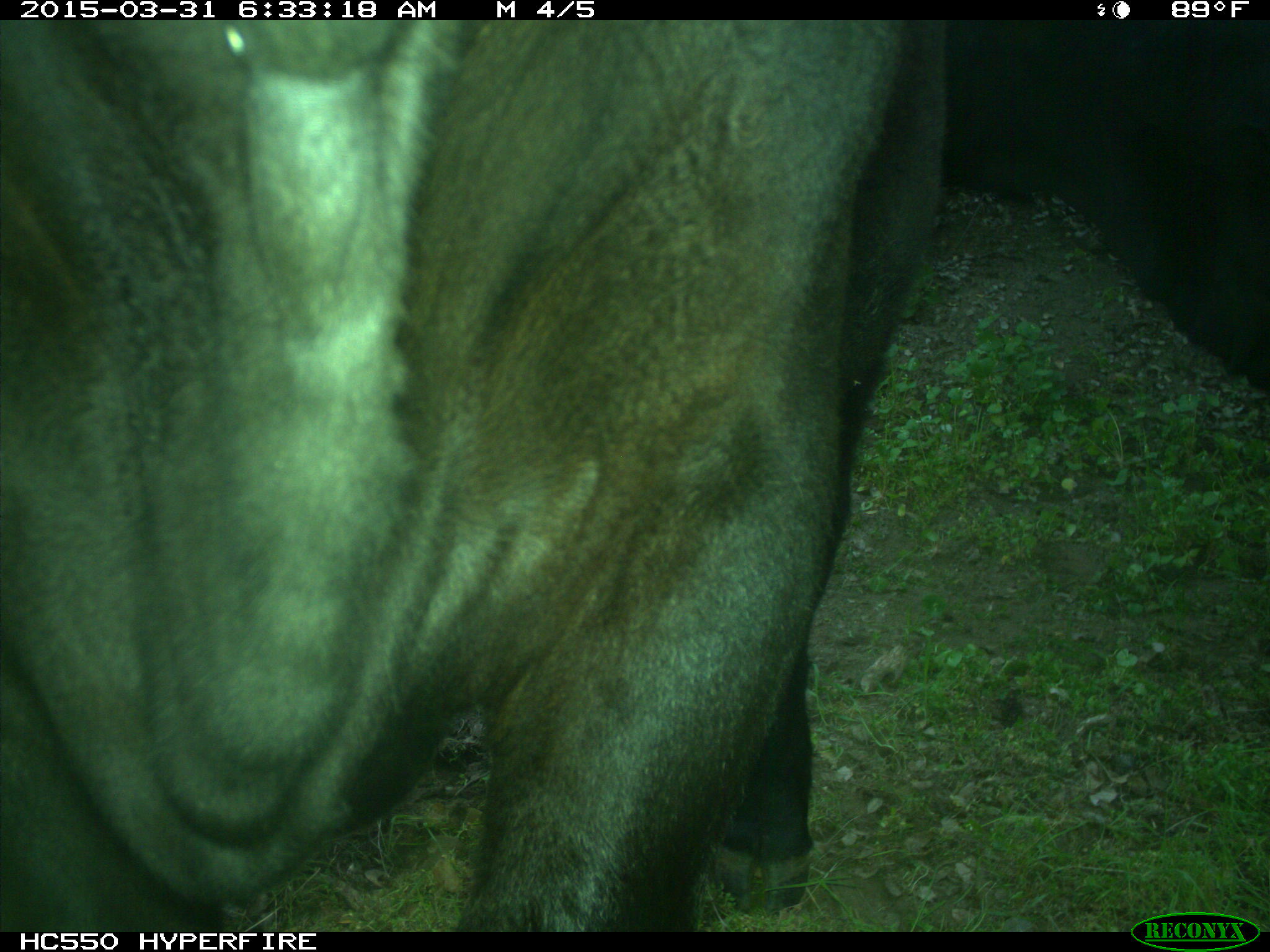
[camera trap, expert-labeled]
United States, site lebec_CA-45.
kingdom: Animalia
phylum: Chordata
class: Mammalia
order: Artiodactyla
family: Bovidae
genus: Bos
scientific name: Bos taurus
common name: domestic cow